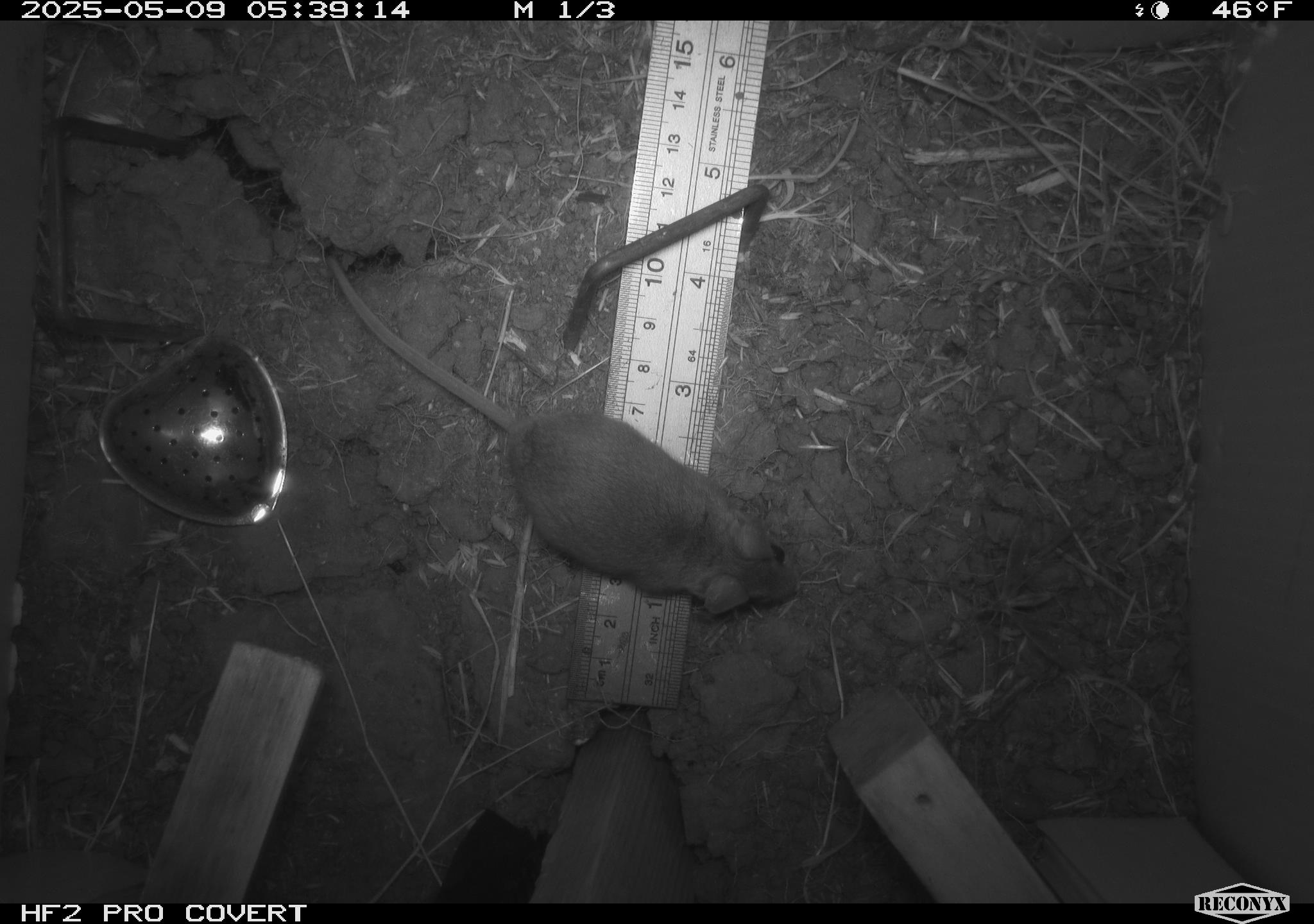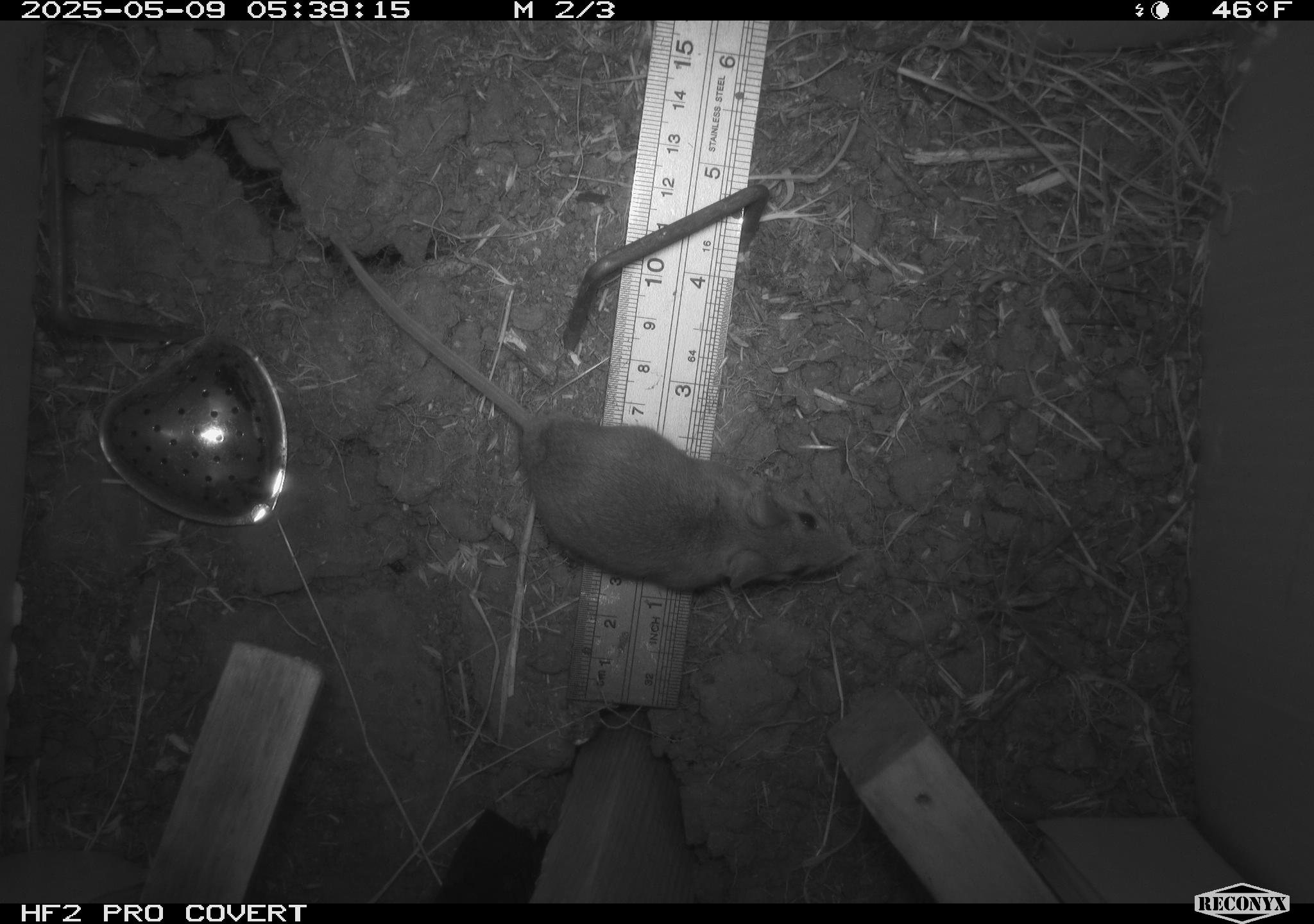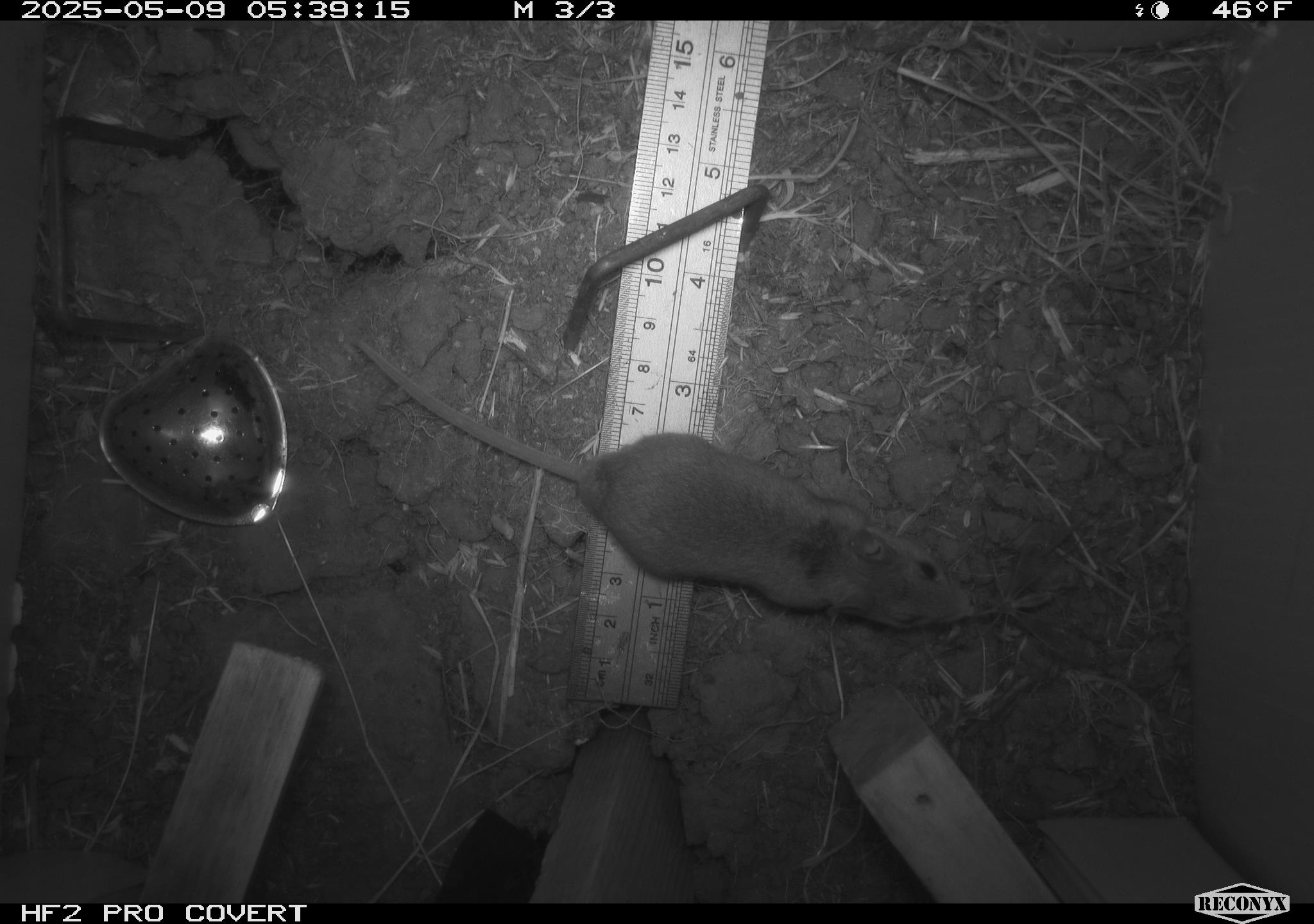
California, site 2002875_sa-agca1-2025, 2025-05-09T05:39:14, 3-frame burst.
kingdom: Animalia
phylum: Chordata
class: Mammalia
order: Rodentia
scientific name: Rodentia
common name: mouse species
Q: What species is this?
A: Mouse species (Rodentia).